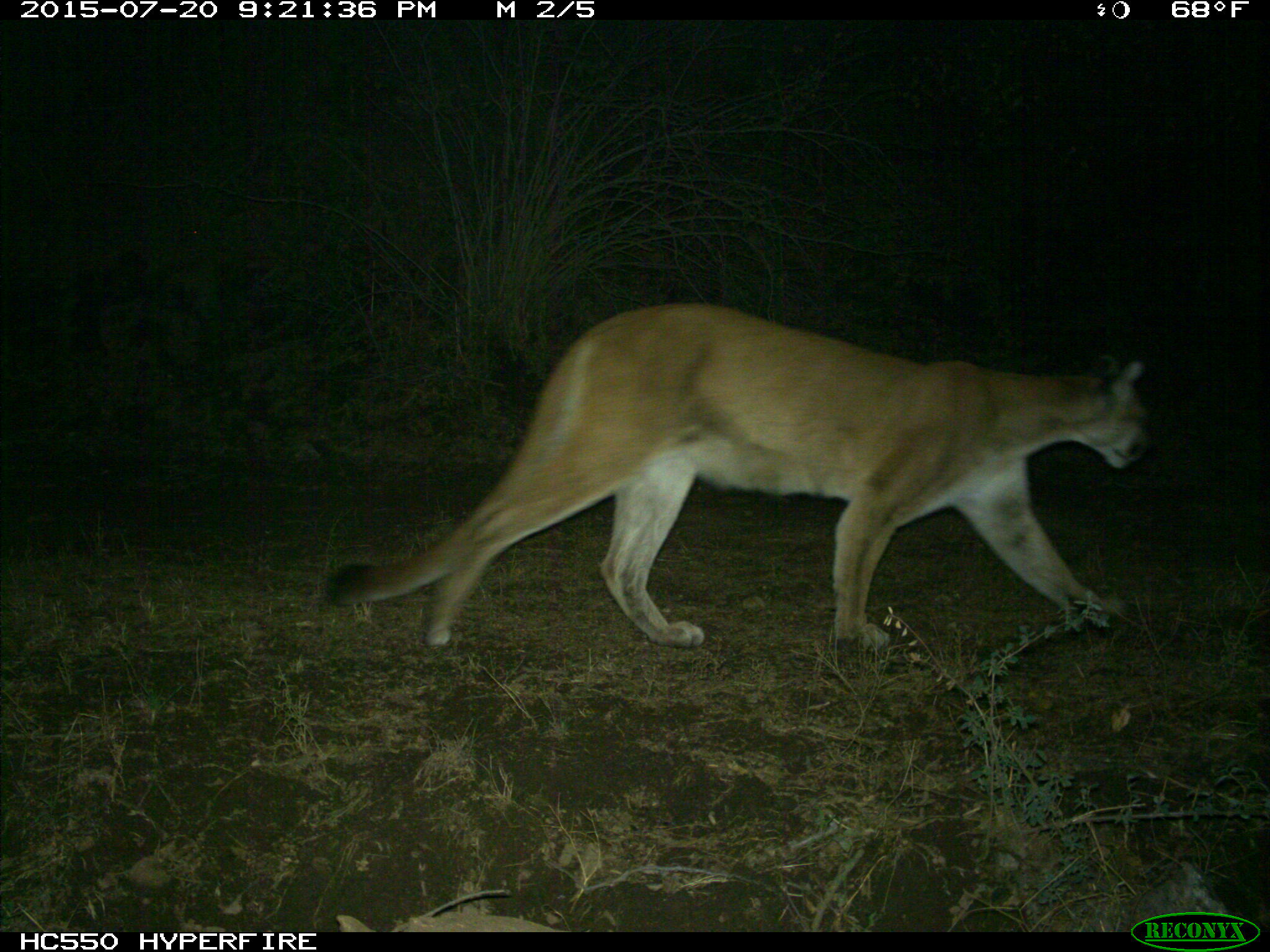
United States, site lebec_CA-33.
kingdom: Animalia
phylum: Chordata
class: Mammalia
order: Carnivora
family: Felidae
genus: Puma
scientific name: Puma concolor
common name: mountain lion